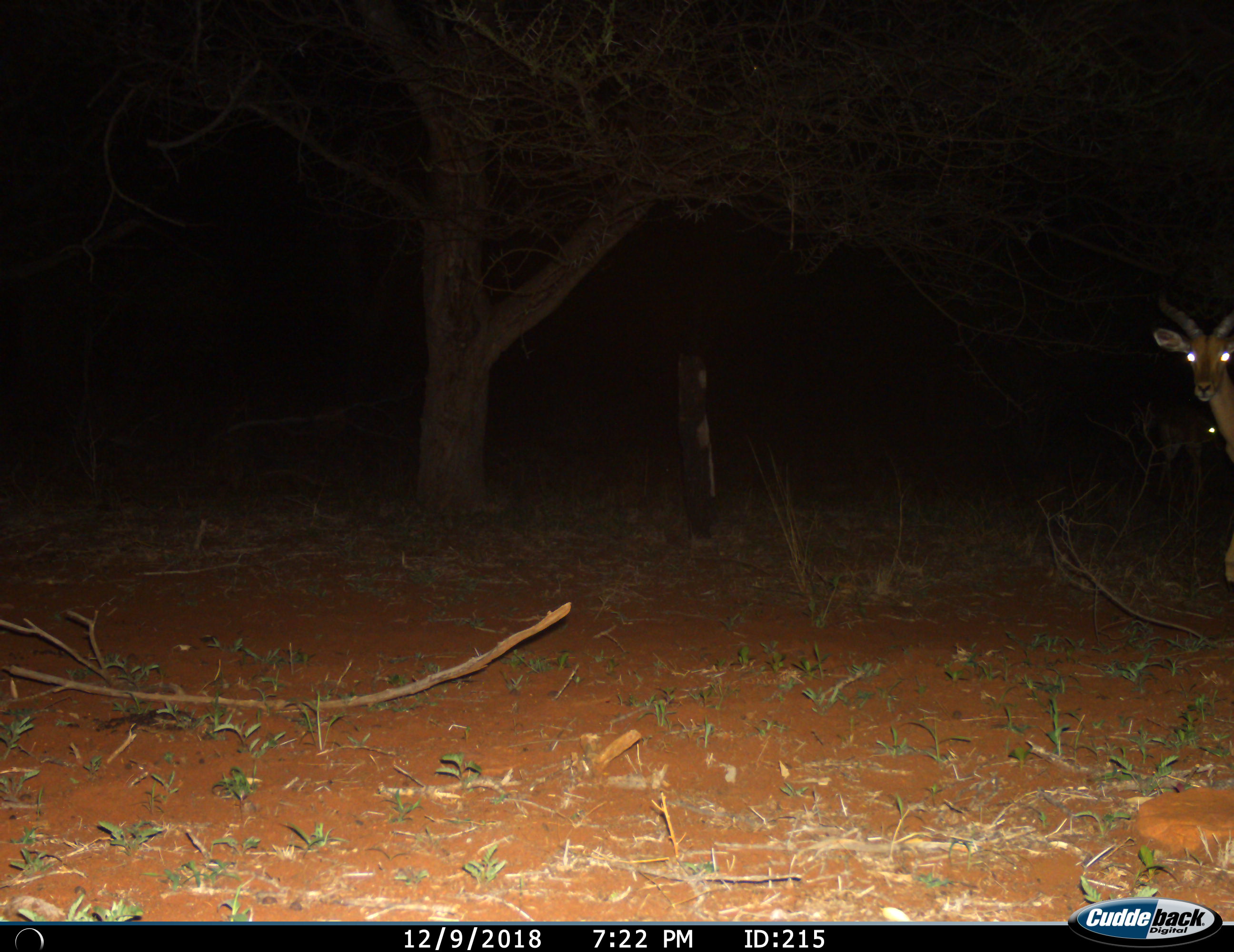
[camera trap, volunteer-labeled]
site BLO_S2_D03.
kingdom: Animalia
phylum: Chordata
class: Mammalia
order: Artiodactyla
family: Bovidae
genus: Aepyceros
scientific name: Aepyceros melampus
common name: impala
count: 1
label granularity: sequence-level